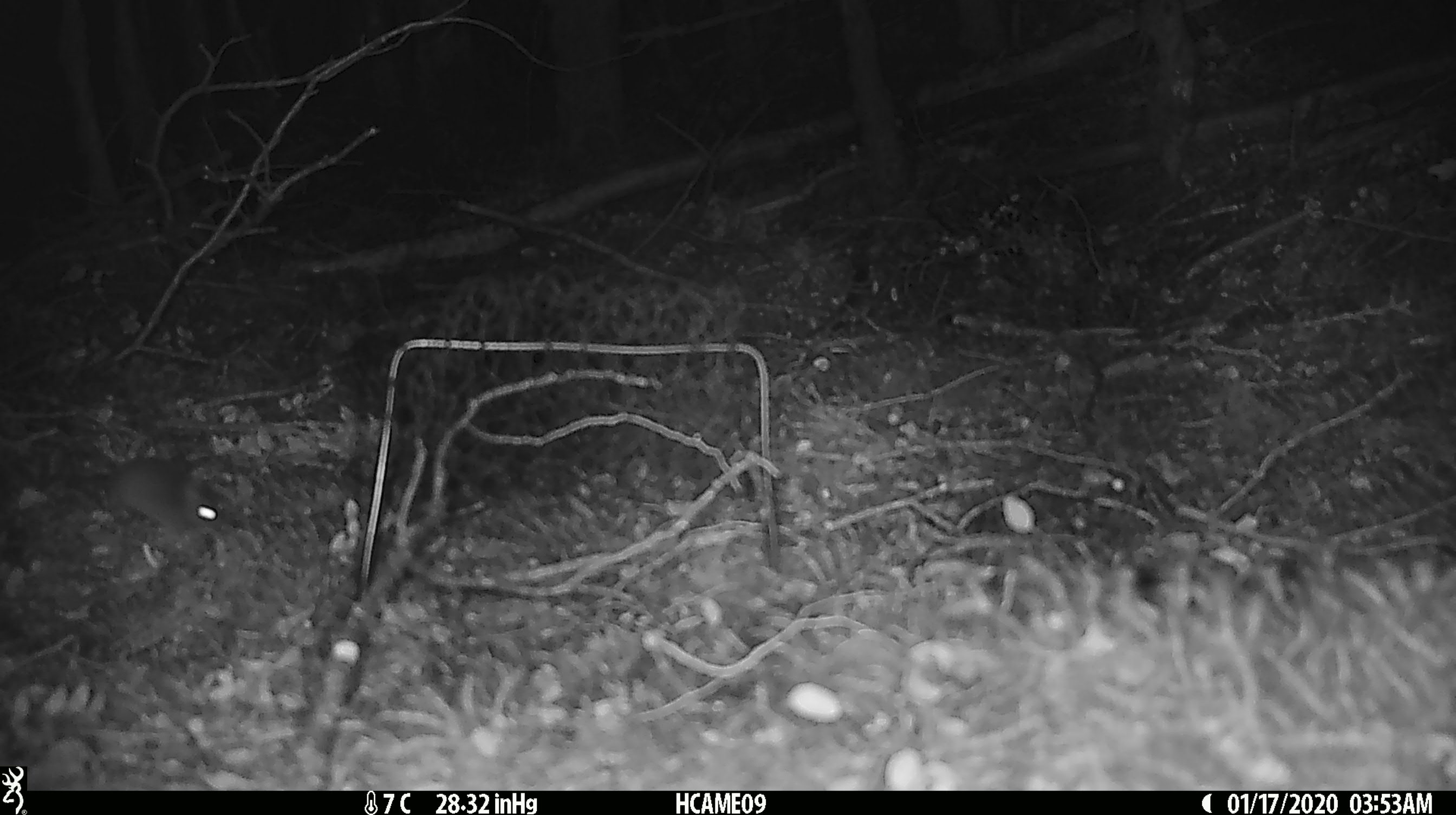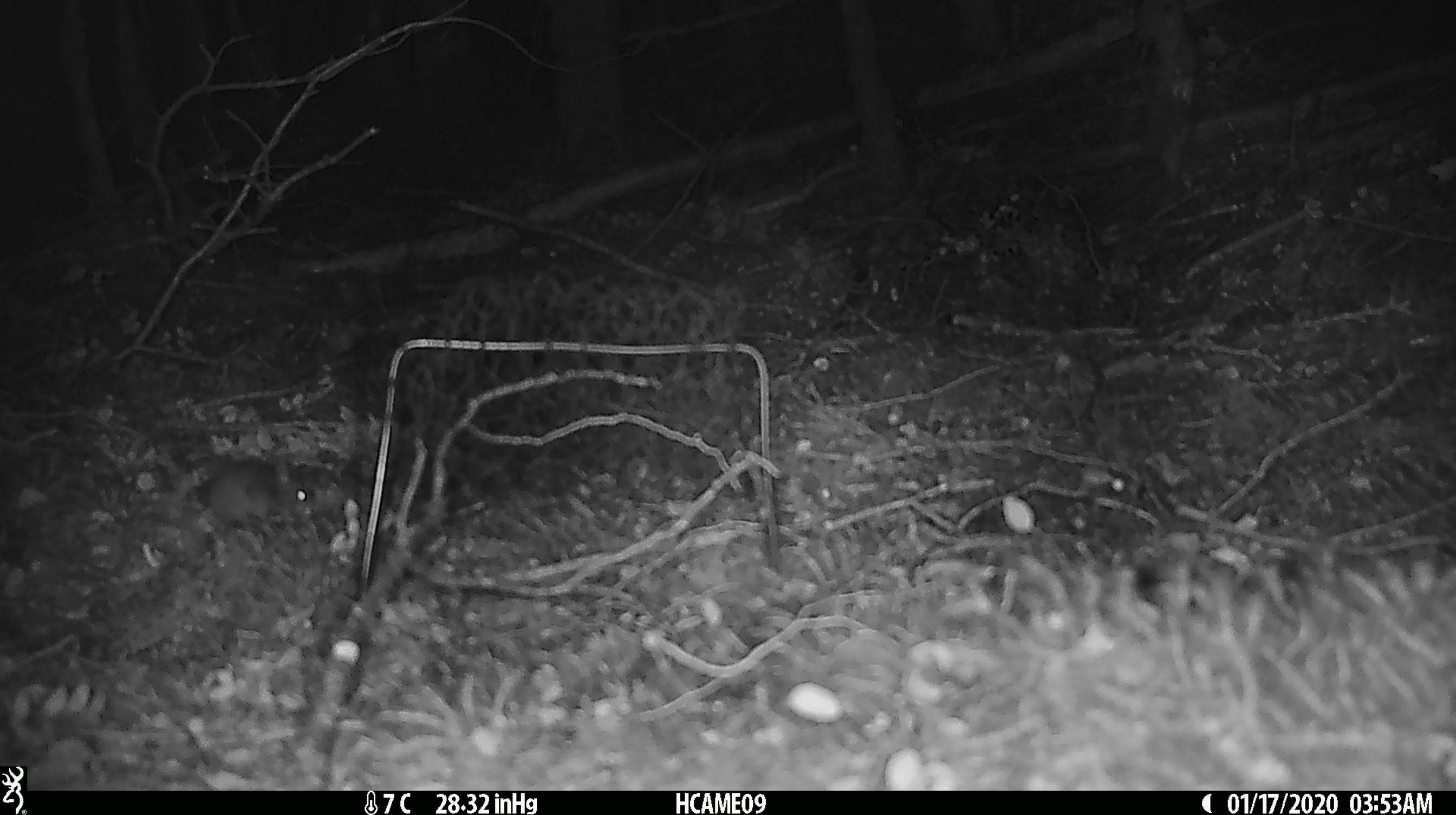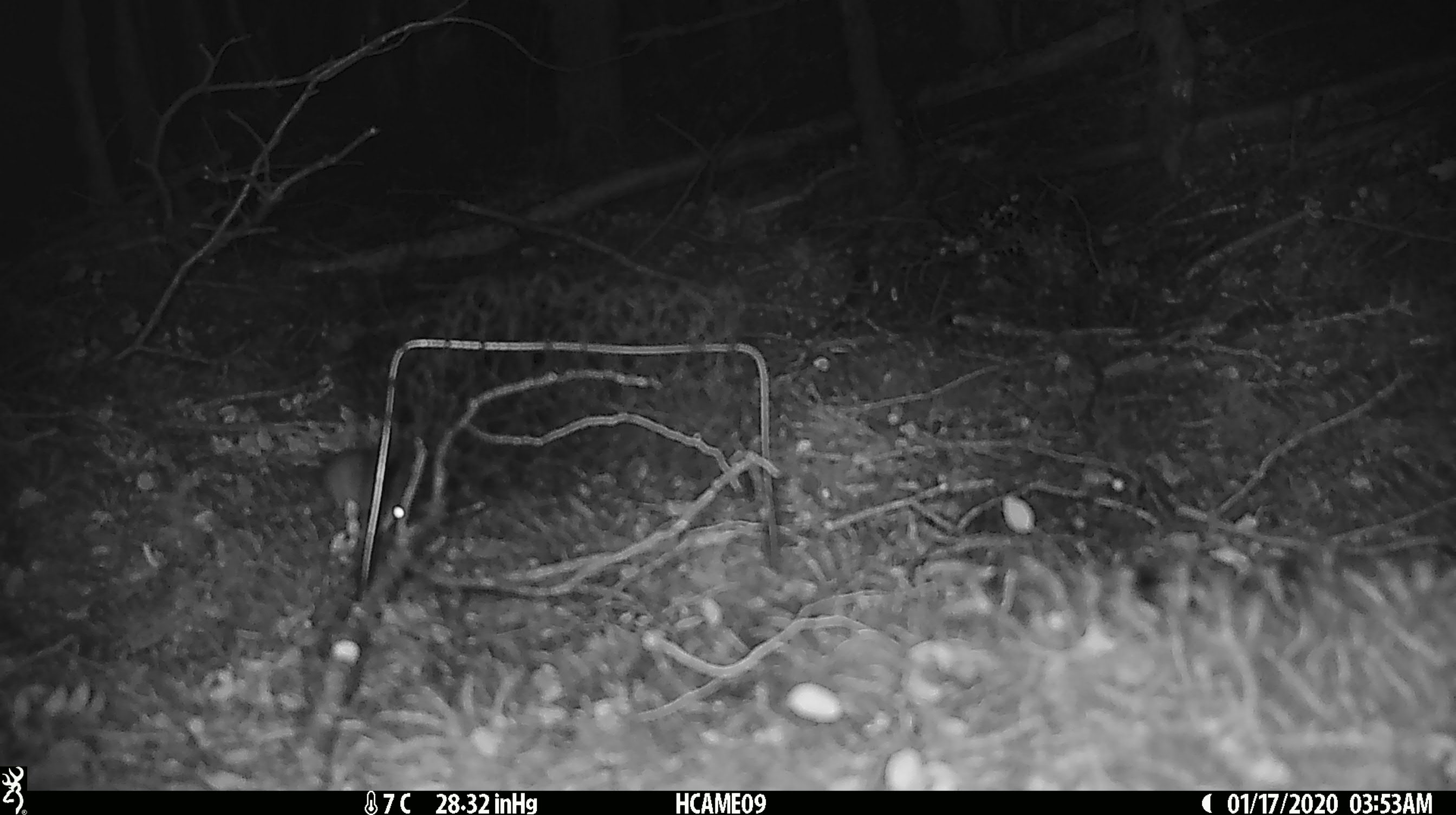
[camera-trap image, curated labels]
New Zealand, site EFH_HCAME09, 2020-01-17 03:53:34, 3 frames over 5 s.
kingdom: Animalia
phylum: Chordata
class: Mammalia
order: Rodentia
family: Muridae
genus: Mus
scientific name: Mus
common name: mouse